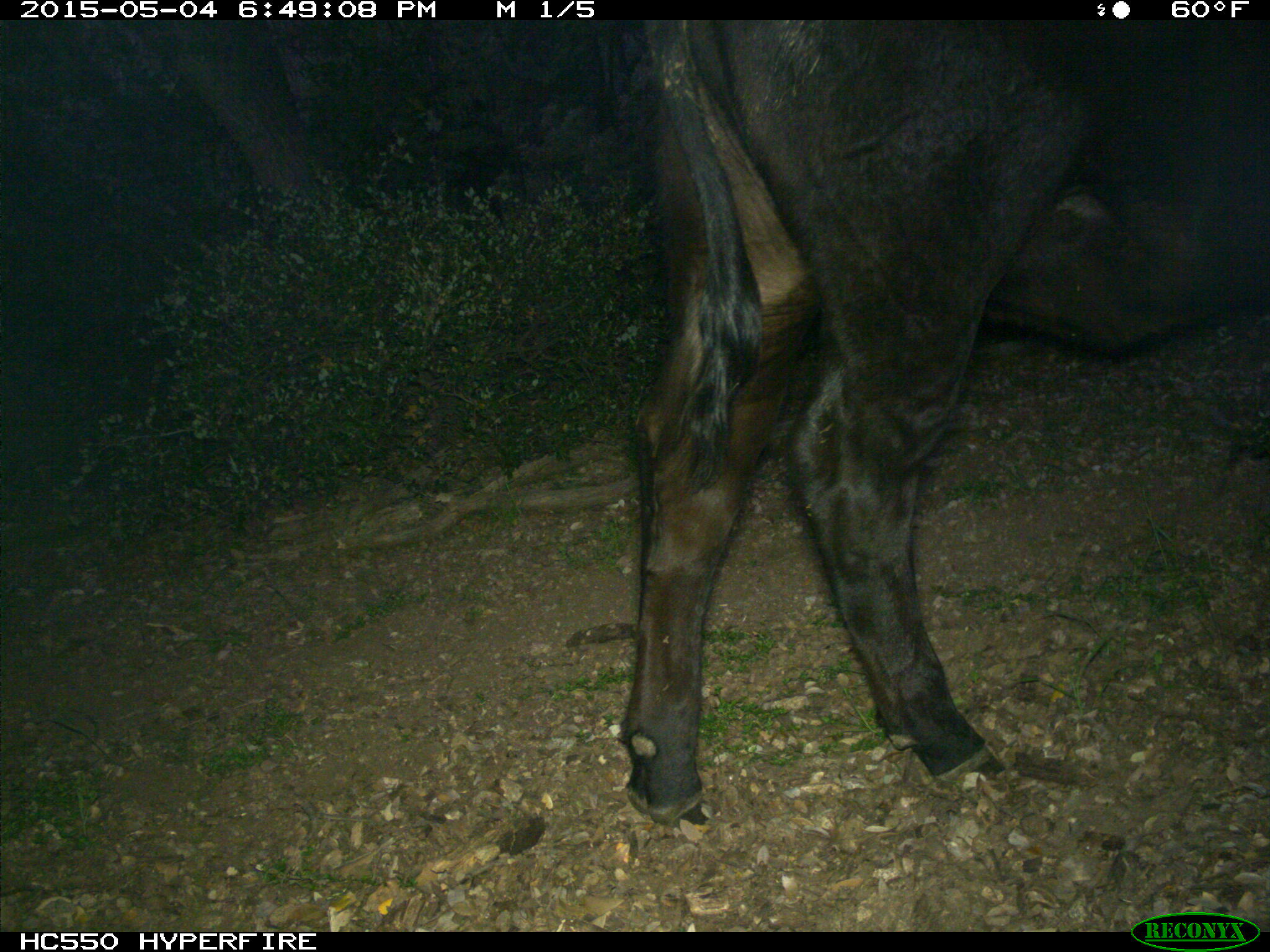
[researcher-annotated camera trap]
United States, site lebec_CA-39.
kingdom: Animalia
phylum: Chordata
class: Mammalia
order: Artiodactyla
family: Bovidae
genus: Bos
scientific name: Bos taurus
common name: domestic cow